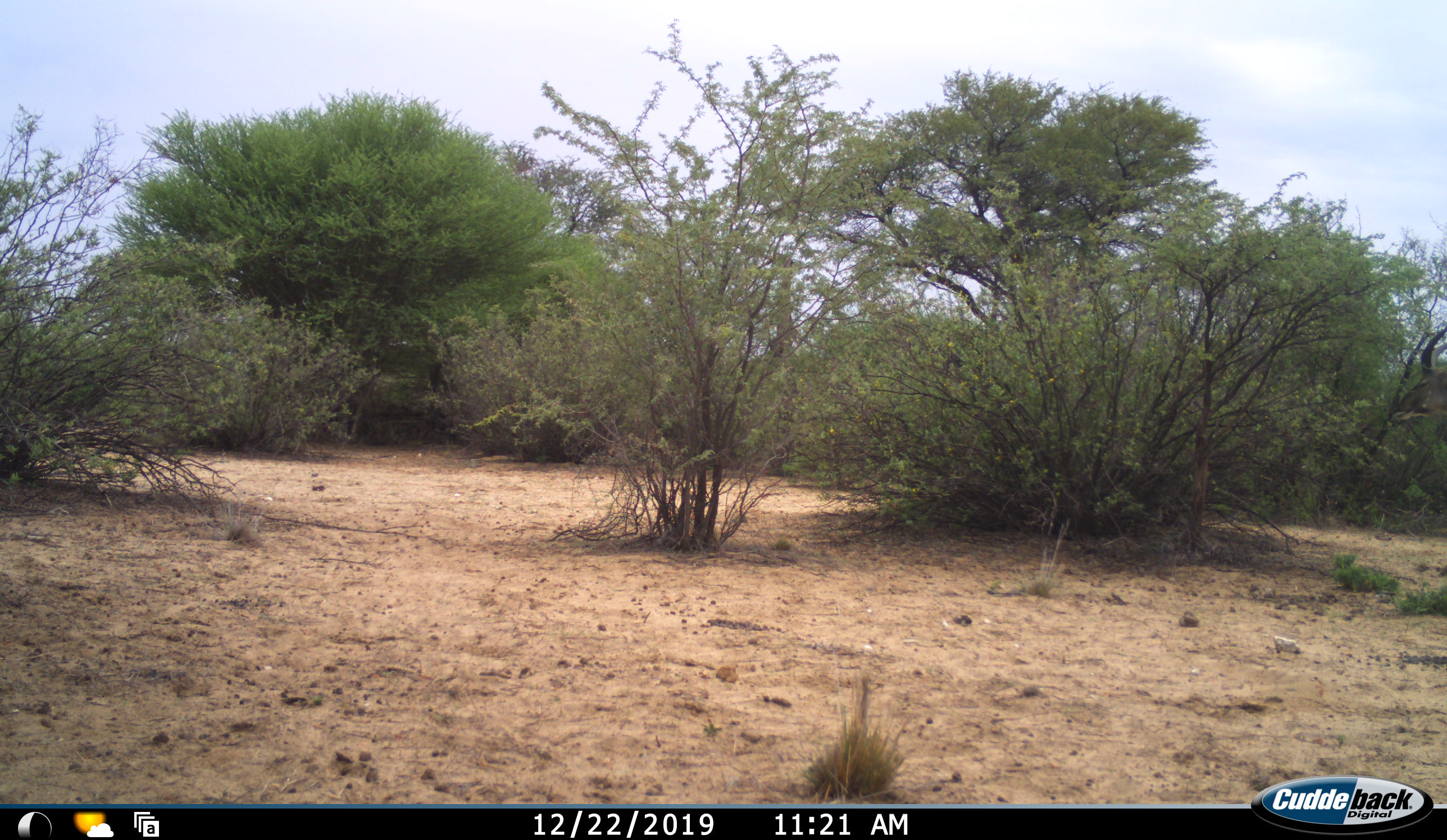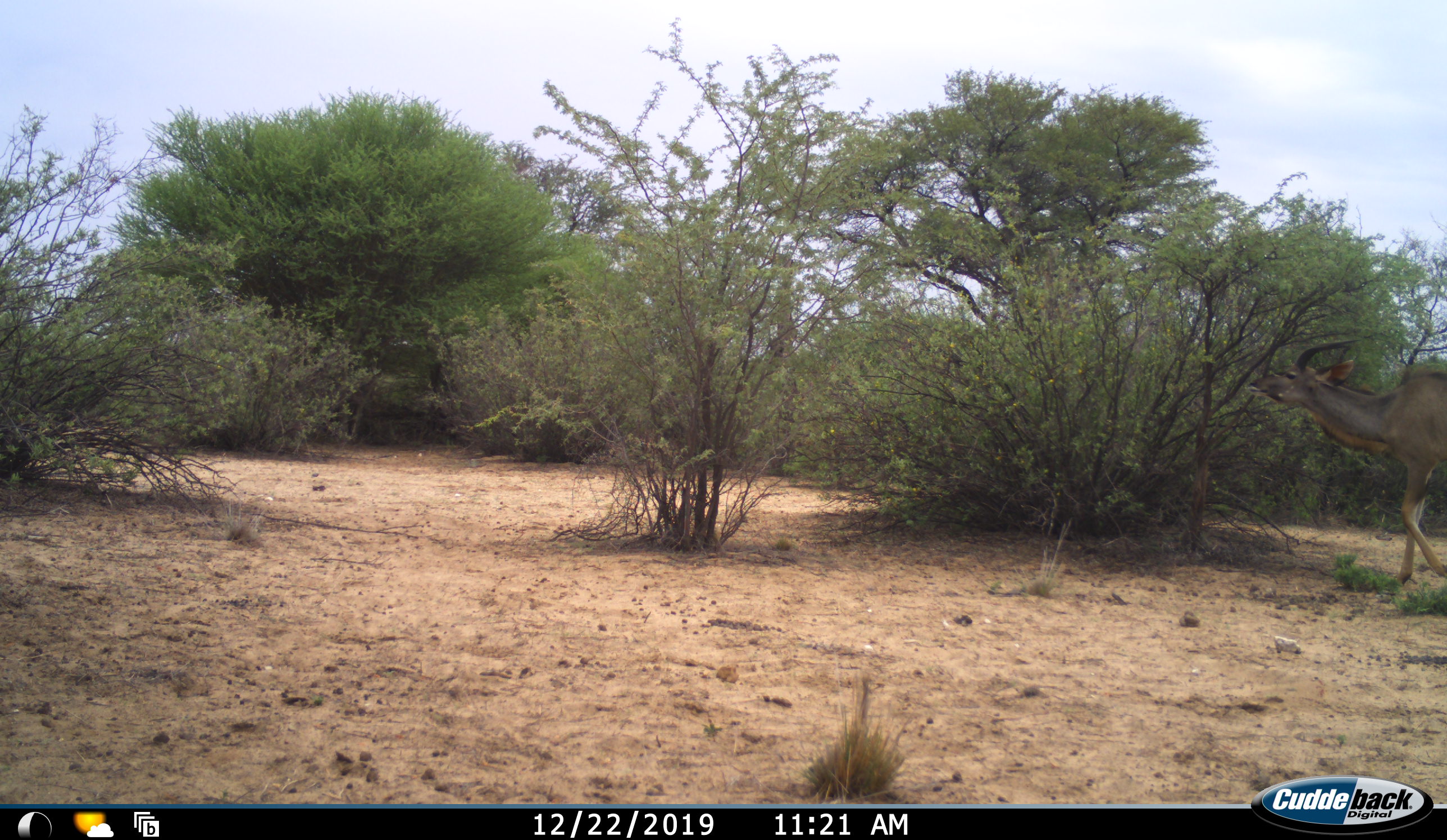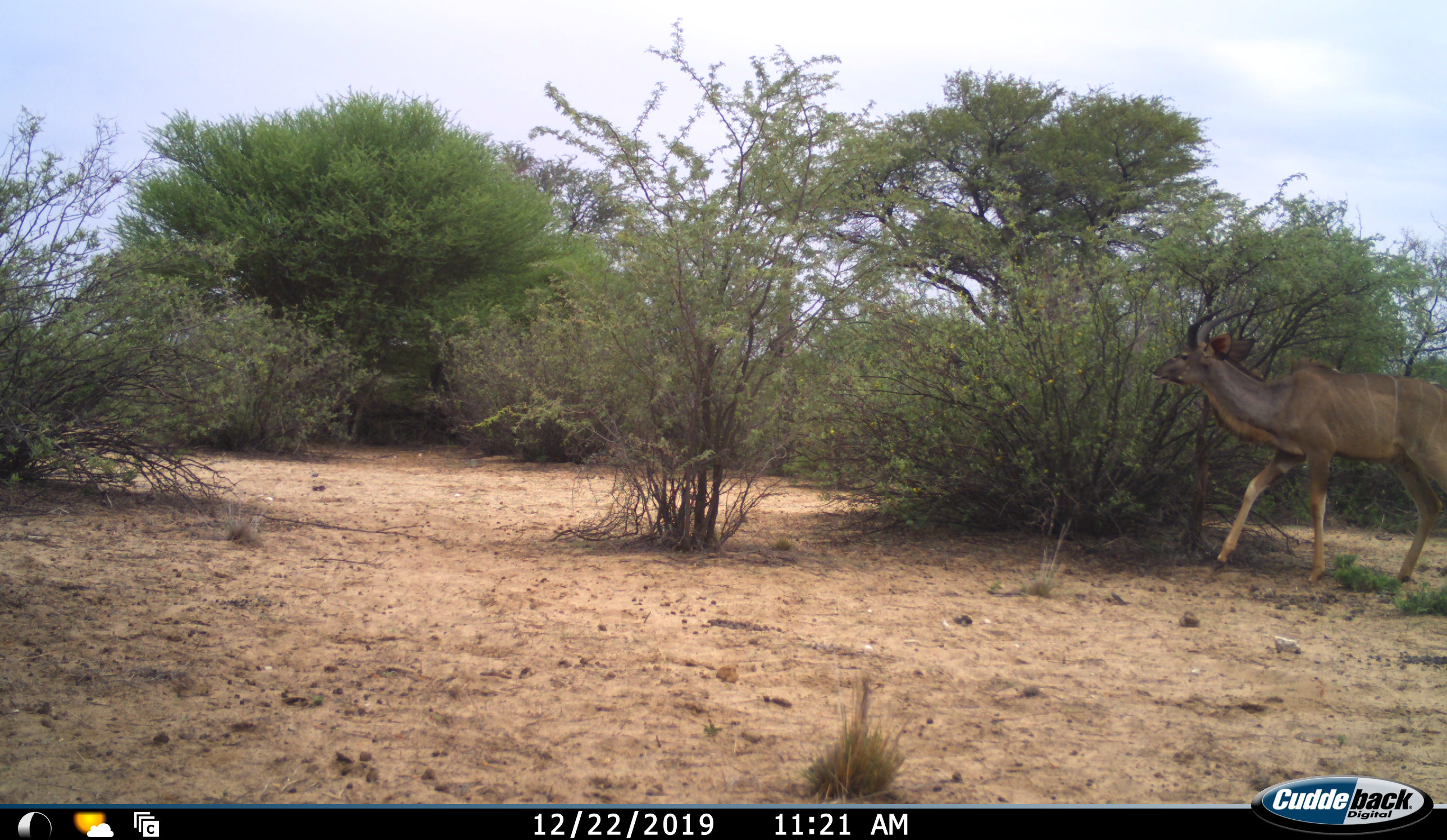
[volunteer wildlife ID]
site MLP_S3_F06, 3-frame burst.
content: unidentified animal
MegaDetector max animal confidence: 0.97